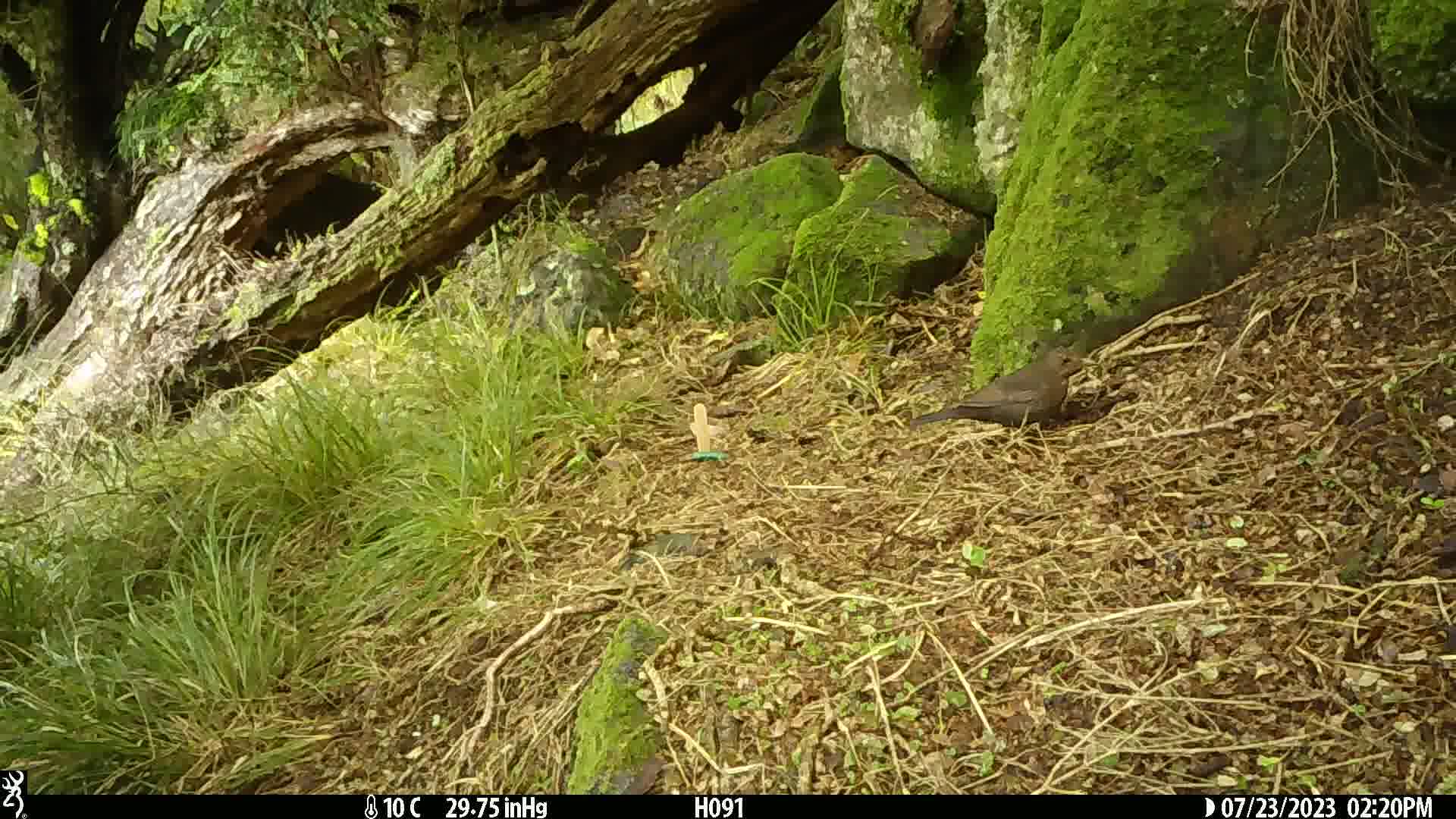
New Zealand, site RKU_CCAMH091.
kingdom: Animalia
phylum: Chordata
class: Aves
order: Passeriformes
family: Turdidae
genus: Turdus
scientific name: Turdus merula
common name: eurasian blackbird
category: blackbird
Blackbird (eurasian blackbird) (Turdus merula).